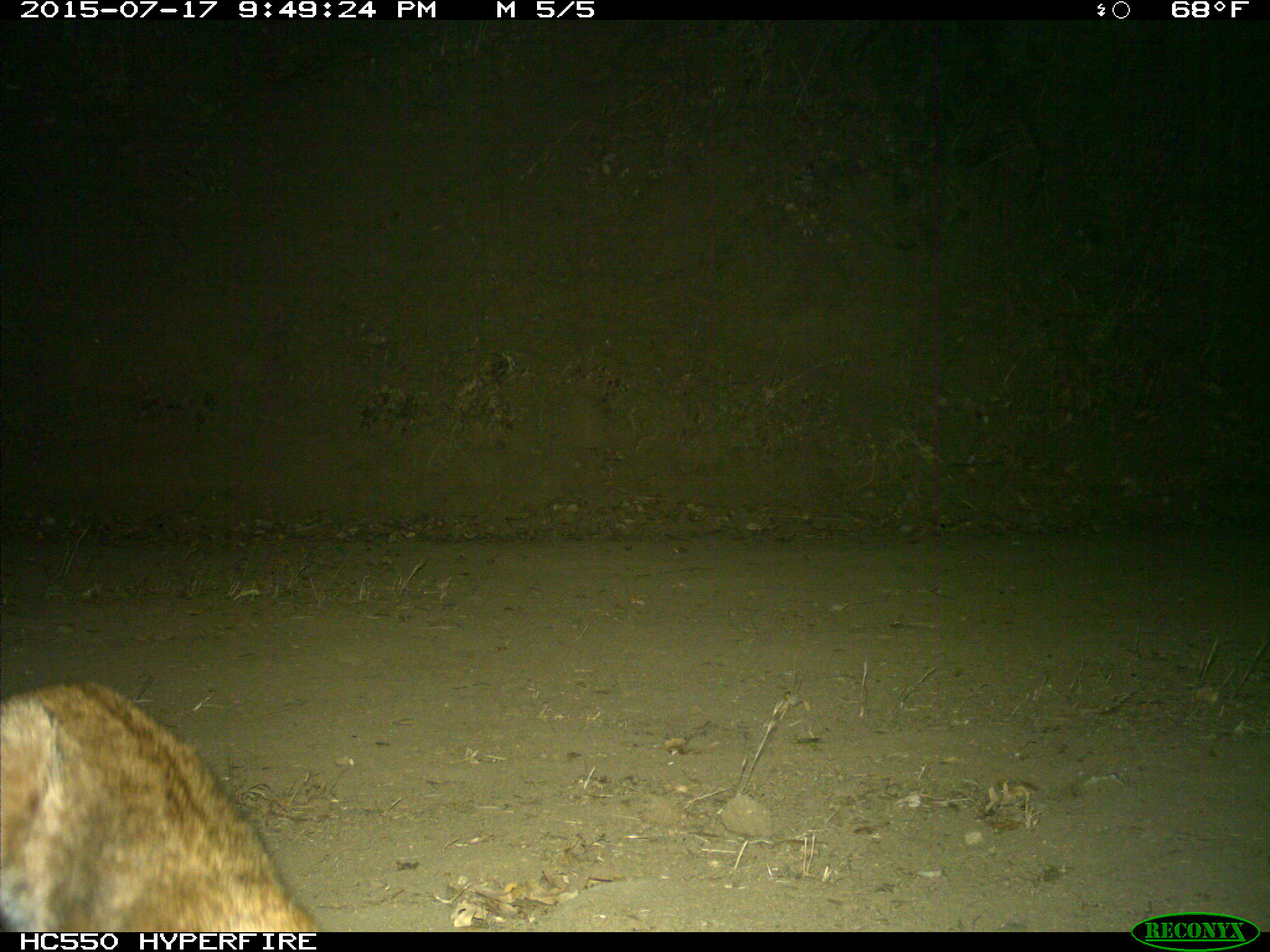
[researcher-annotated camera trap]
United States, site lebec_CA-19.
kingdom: Animalia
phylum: Chordata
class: Mammalia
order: Carnivora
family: Felidae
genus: Lynx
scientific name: Lynx rufus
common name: bobcat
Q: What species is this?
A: Lynx rufus (bobcat).